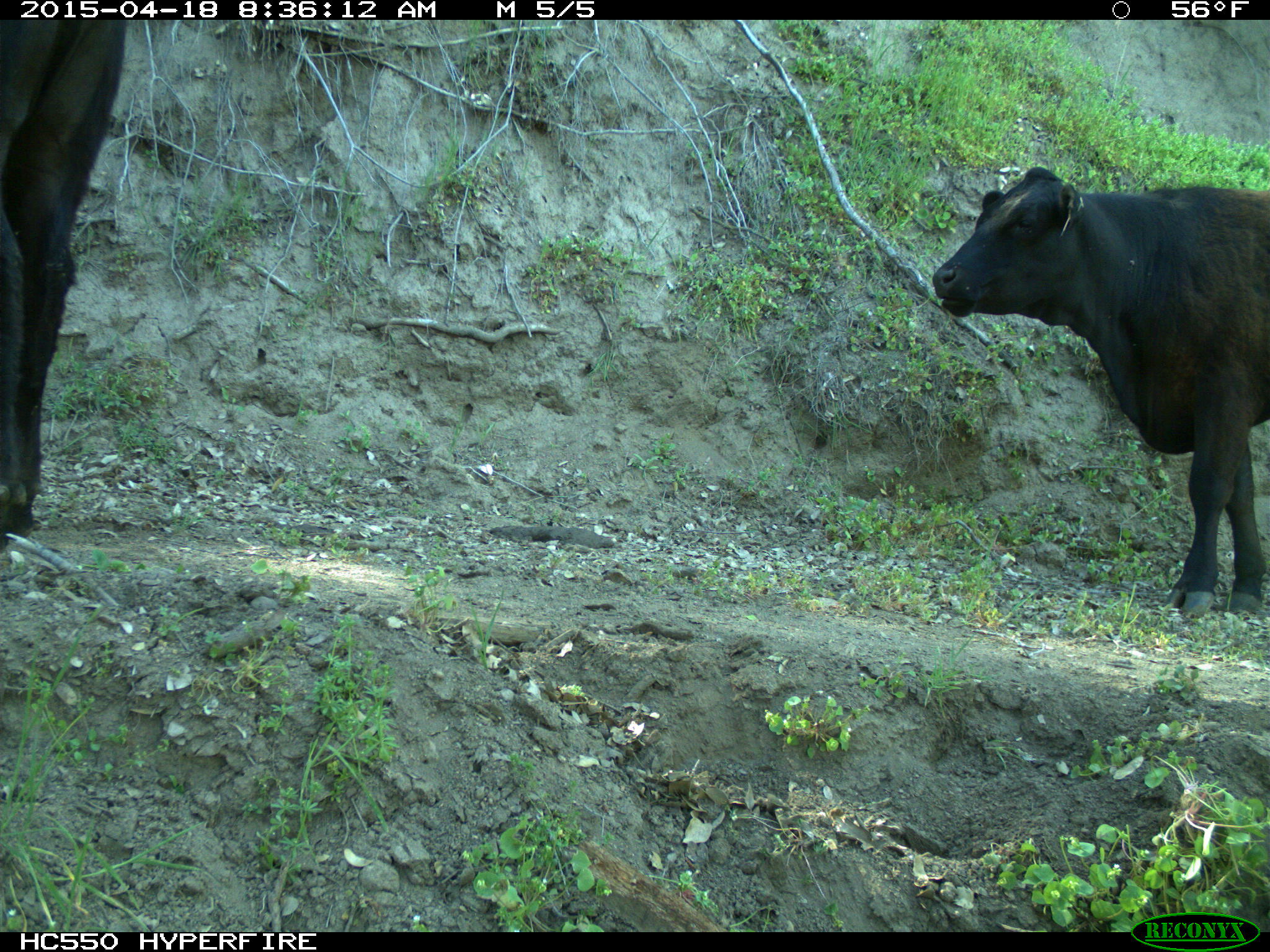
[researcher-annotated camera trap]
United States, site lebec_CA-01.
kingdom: Animalia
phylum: Chordata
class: Mammalia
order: Artiodactyla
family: Bovidae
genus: Bos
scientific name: Bos taurus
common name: domestic cow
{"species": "Bos taurus (domestic cow)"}